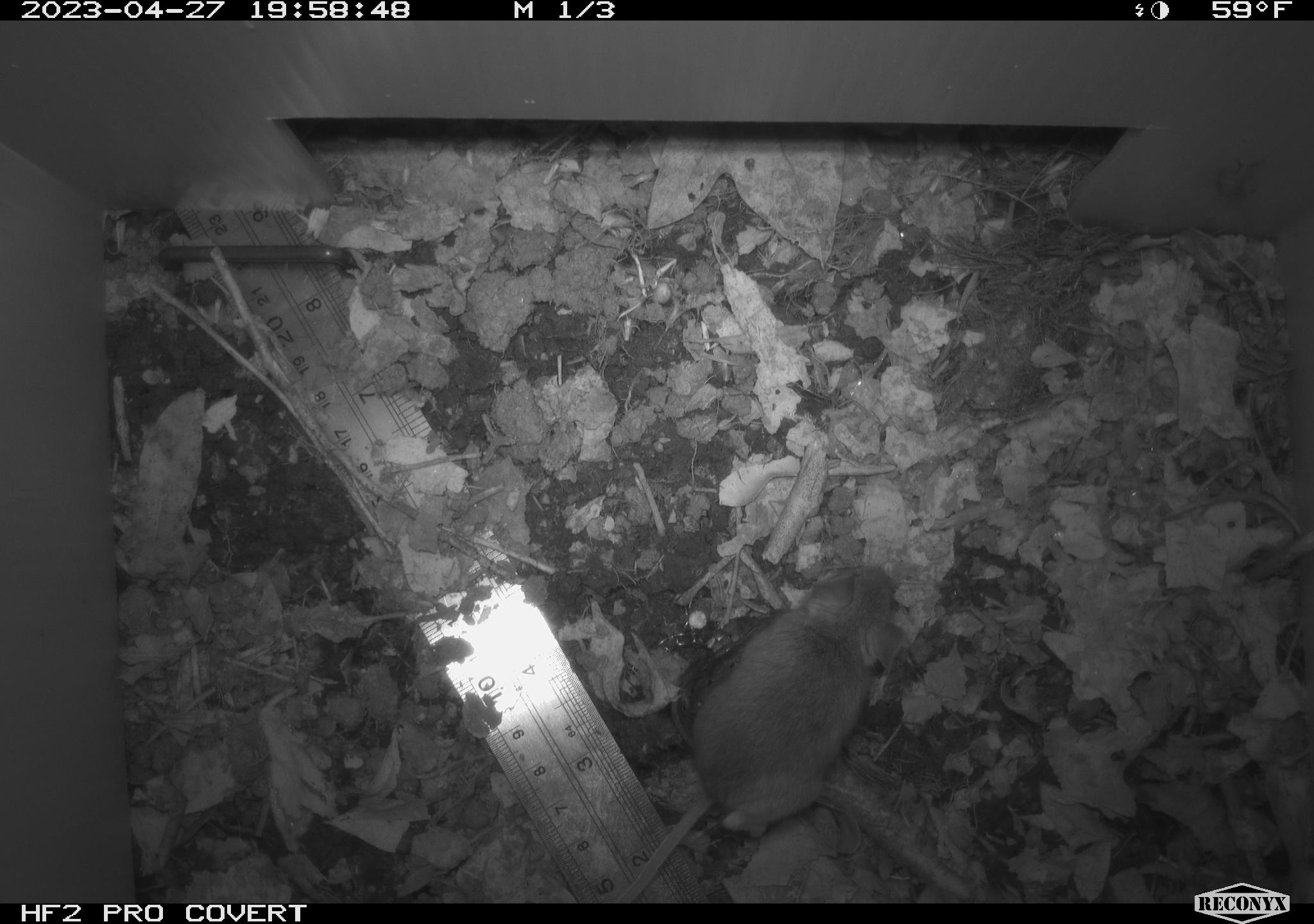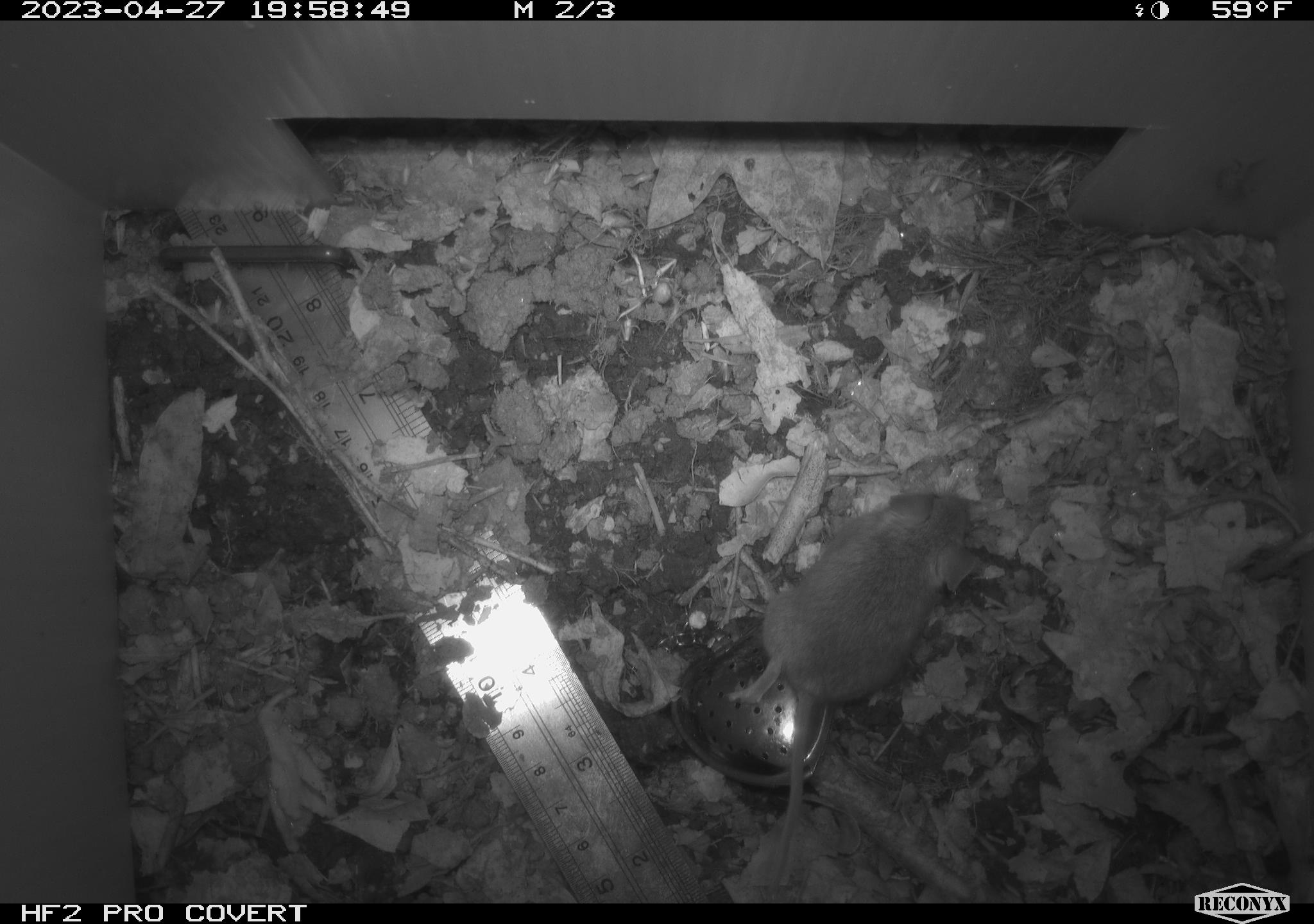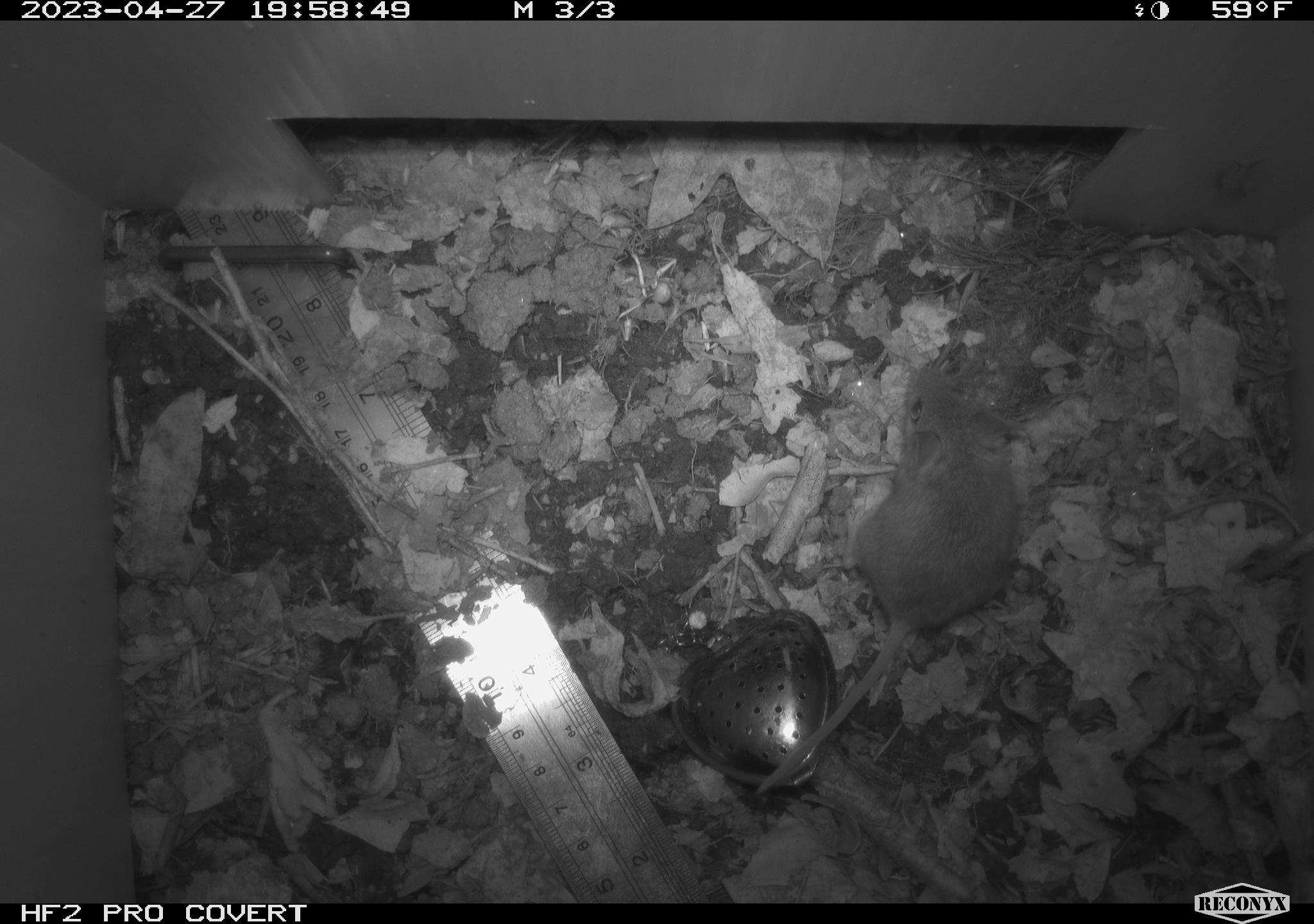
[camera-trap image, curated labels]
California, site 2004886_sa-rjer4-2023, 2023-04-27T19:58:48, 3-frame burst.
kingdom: Animalia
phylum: Chordata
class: Mammalia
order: Rodentia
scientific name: Rodentia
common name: mouse species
Mouse species (Rodentia).